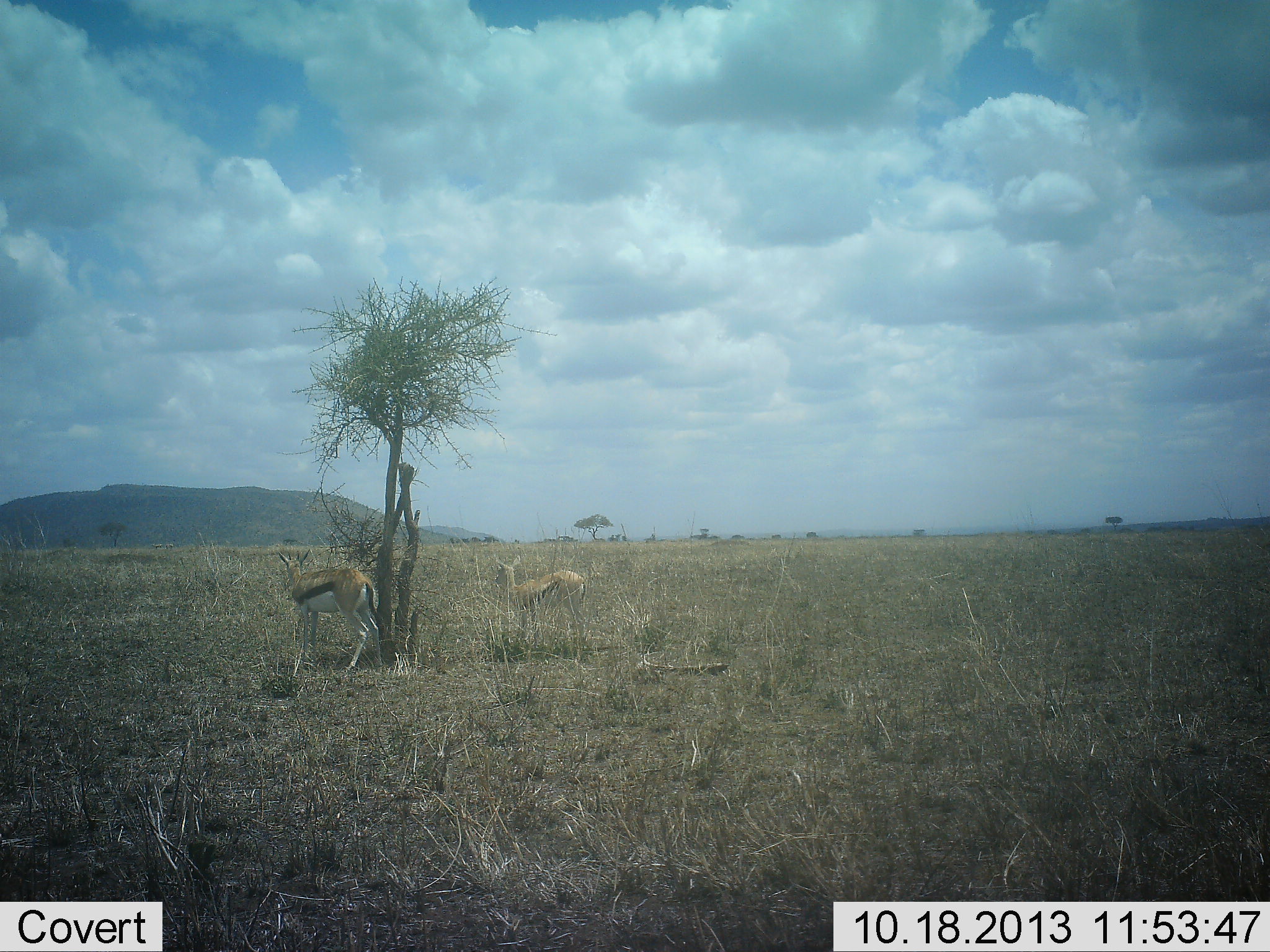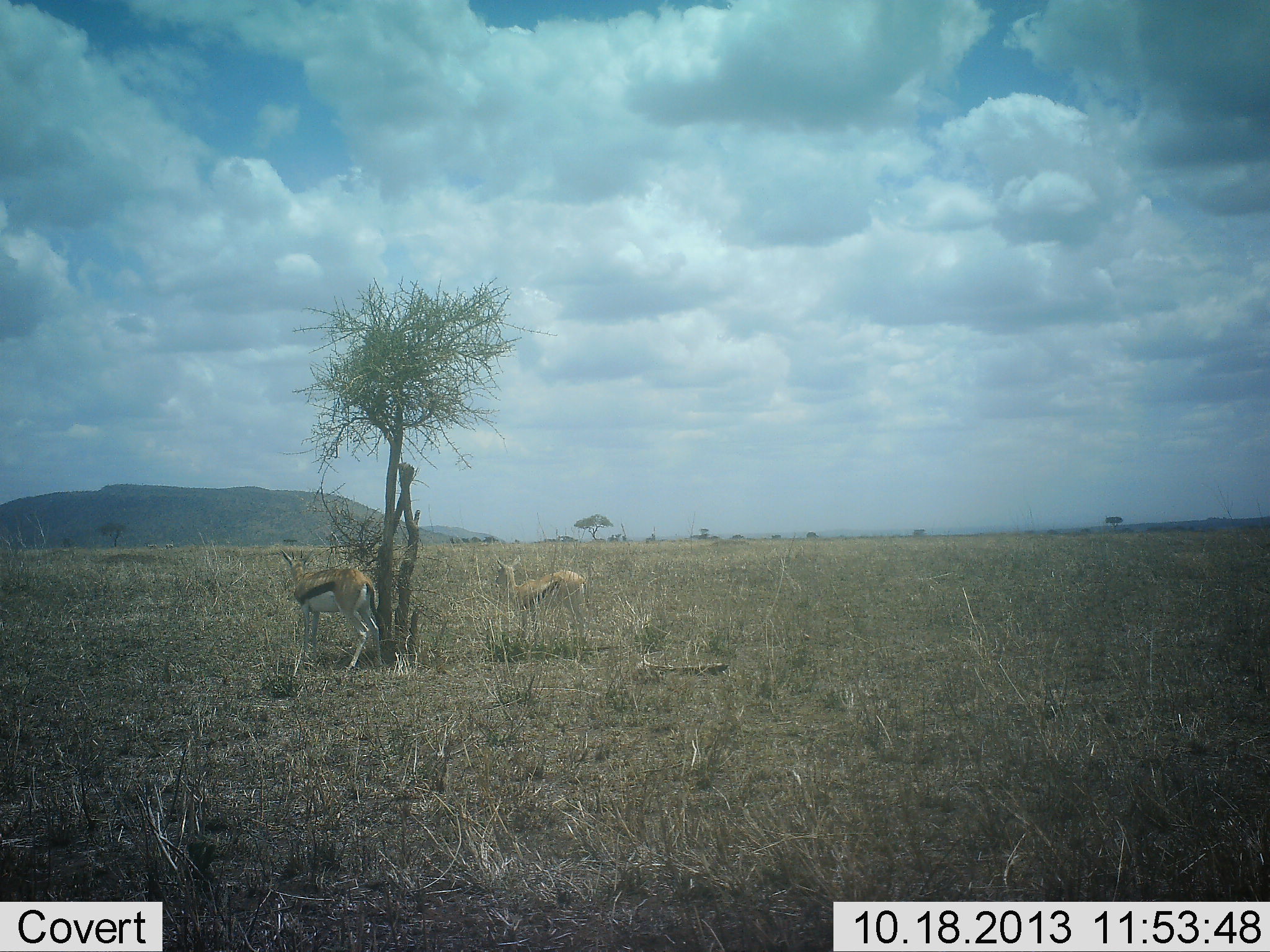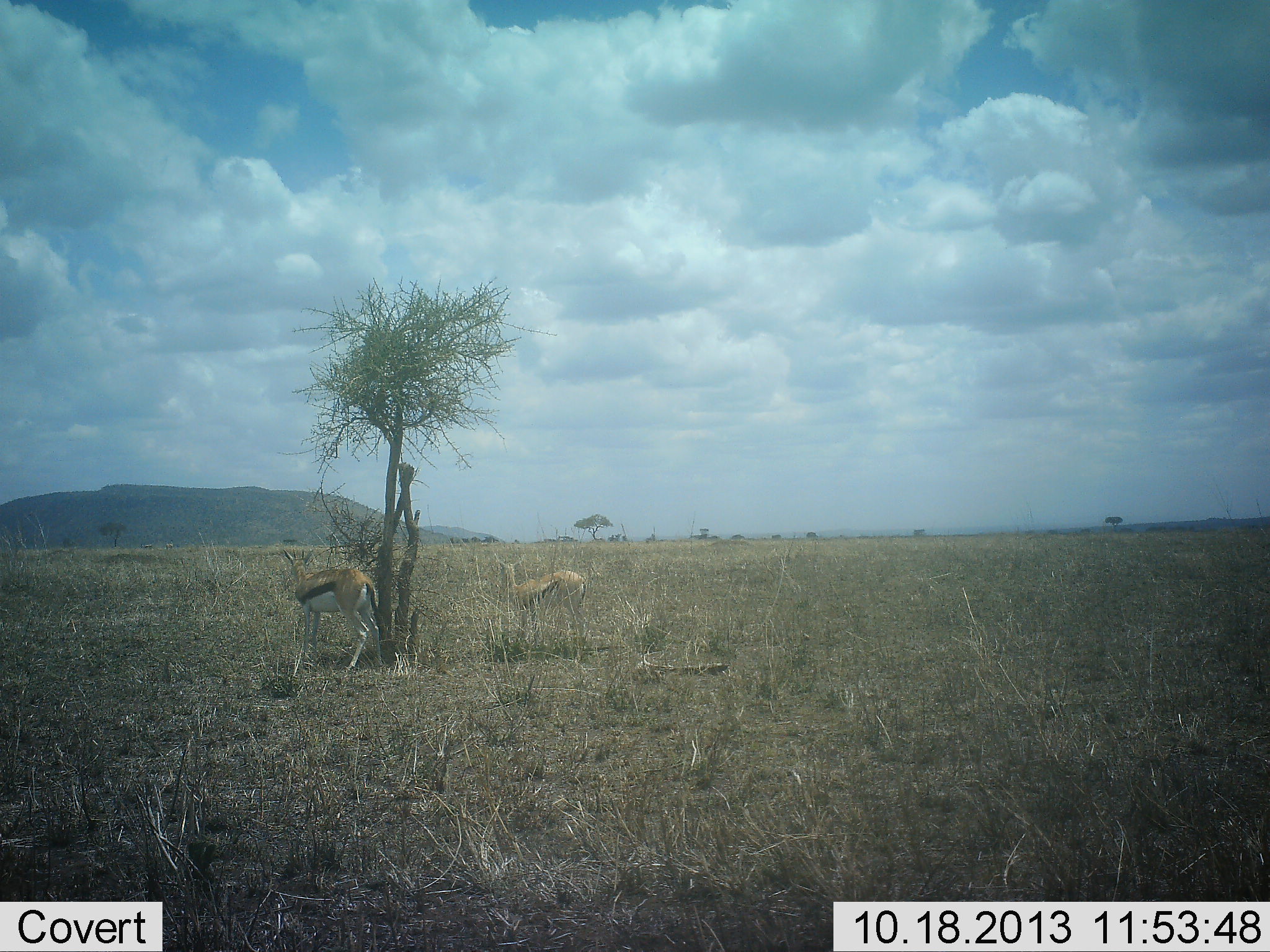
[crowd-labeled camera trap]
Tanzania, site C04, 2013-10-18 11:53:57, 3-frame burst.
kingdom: Animalia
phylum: Chordata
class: Mammalia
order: Artiodactyla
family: Bovidae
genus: Eudorcas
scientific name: Eudorcas thomsonii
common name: thomson's gazelle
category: gazellethomsons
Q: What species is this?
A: Gazellethomsons (thomson's gazelle) (Eudorcas thomsonii).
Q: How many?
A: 2.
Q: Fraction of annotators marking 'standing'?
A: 100%.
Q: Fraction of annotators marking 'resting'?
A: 0%.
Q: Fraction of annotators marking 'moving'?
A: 0%.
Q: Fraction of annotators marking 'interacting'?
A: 0%.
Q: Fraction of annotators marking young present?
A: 0%.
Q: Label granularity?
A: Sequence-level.